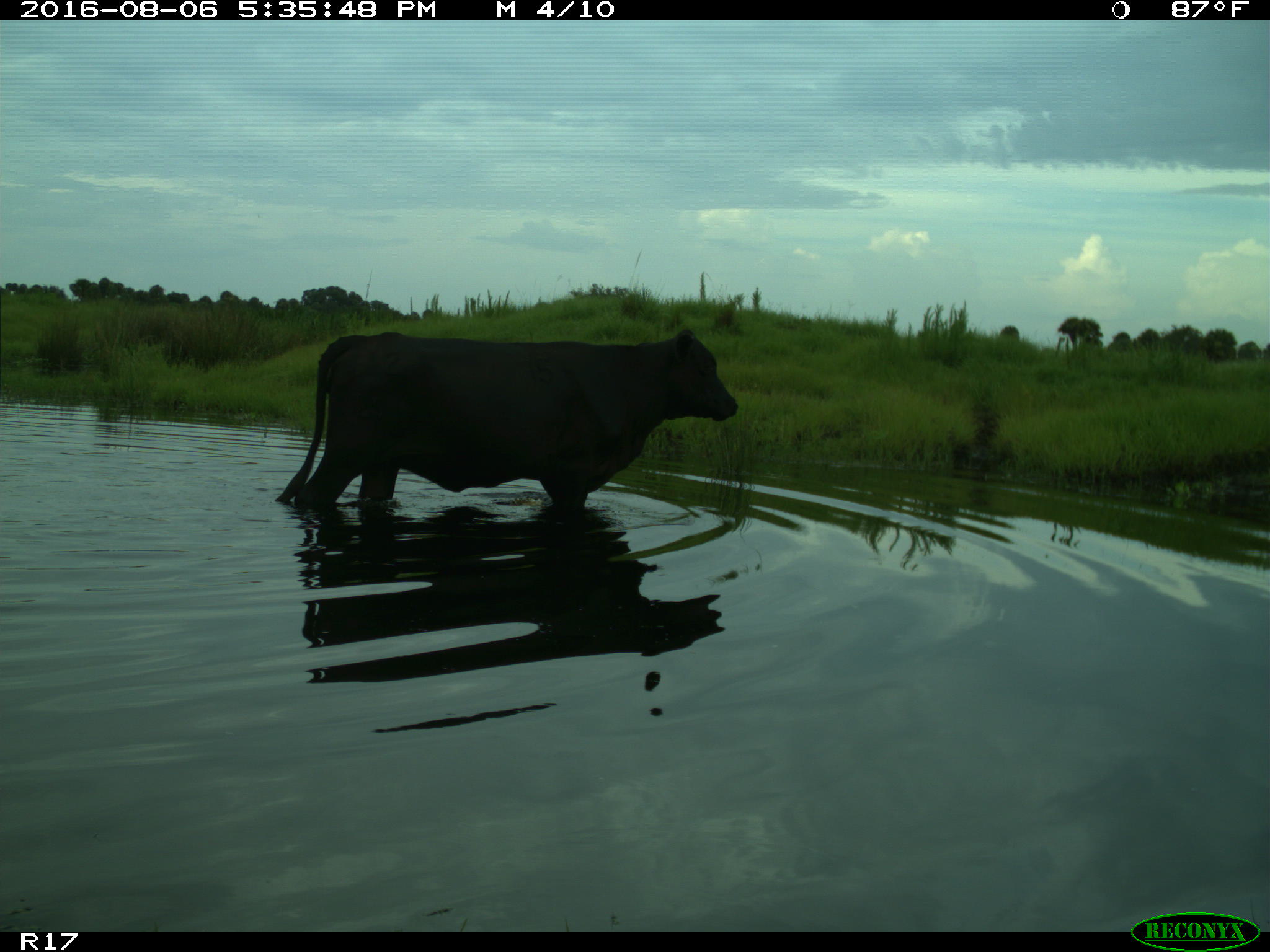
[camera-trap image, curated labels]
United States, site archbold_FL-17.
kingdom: Animalia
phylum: Chordata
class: Mammalia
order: Artiodactyla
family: Bovidae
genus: Bos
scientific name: Bos taurus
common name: domestic cow